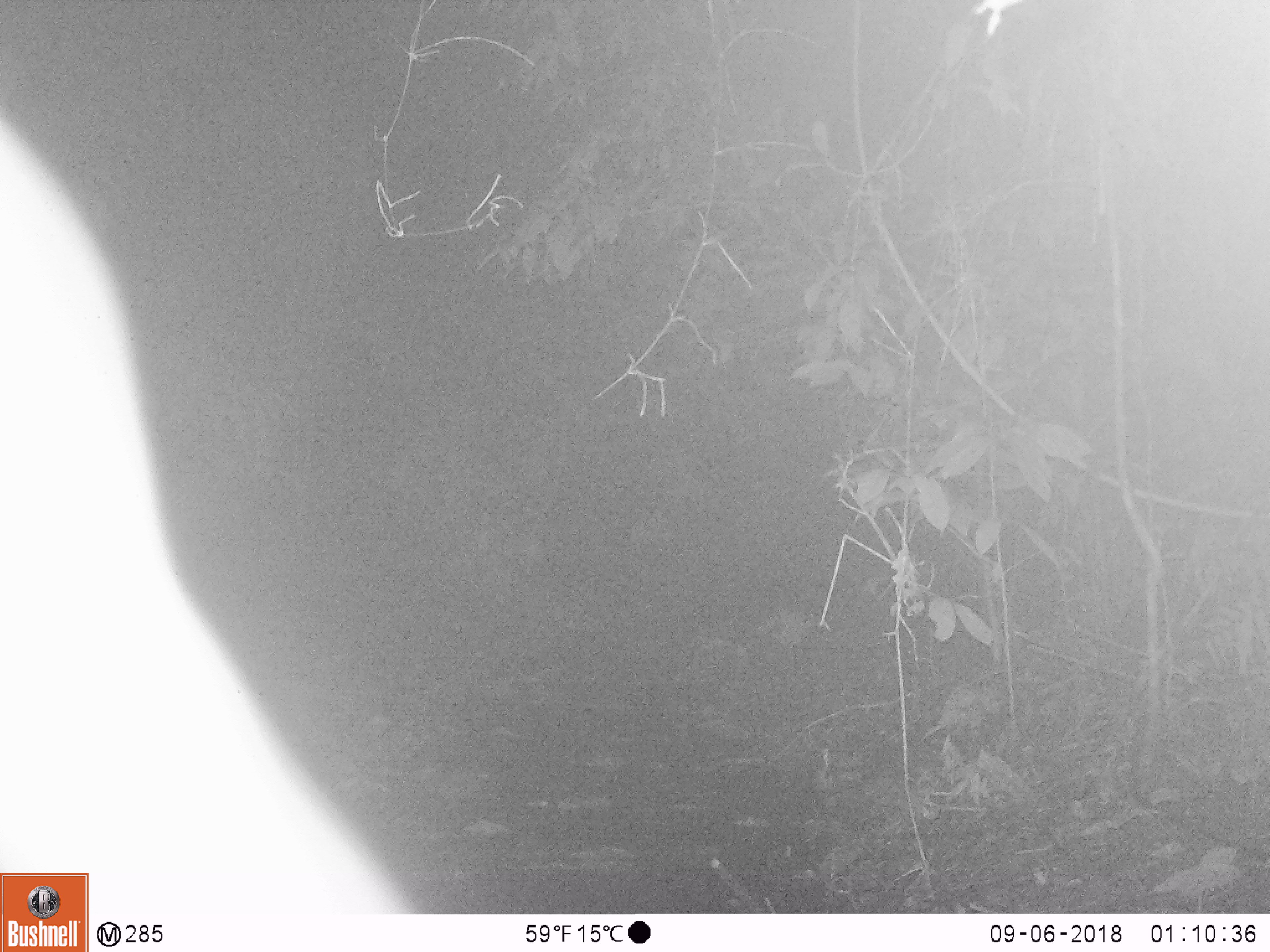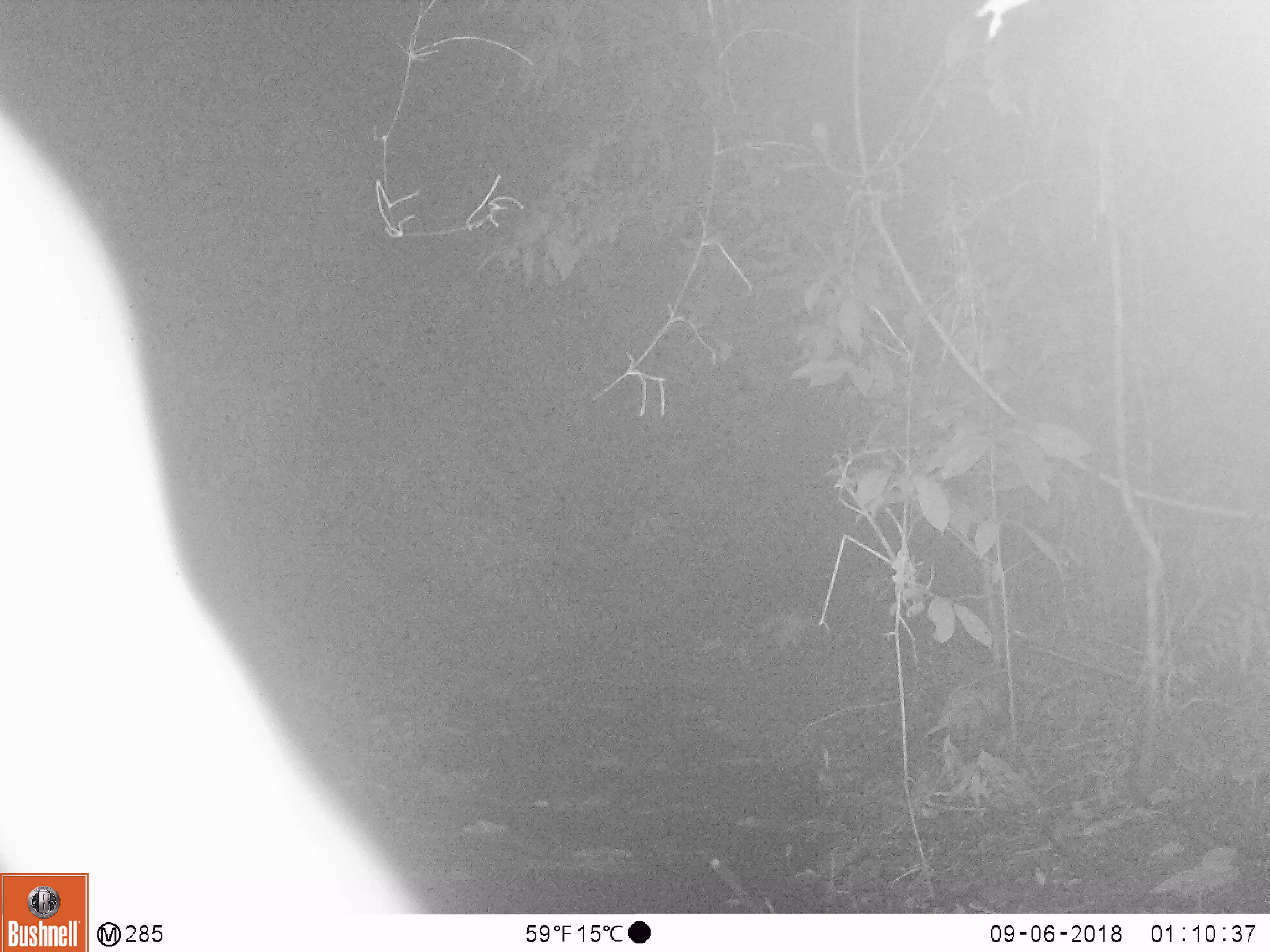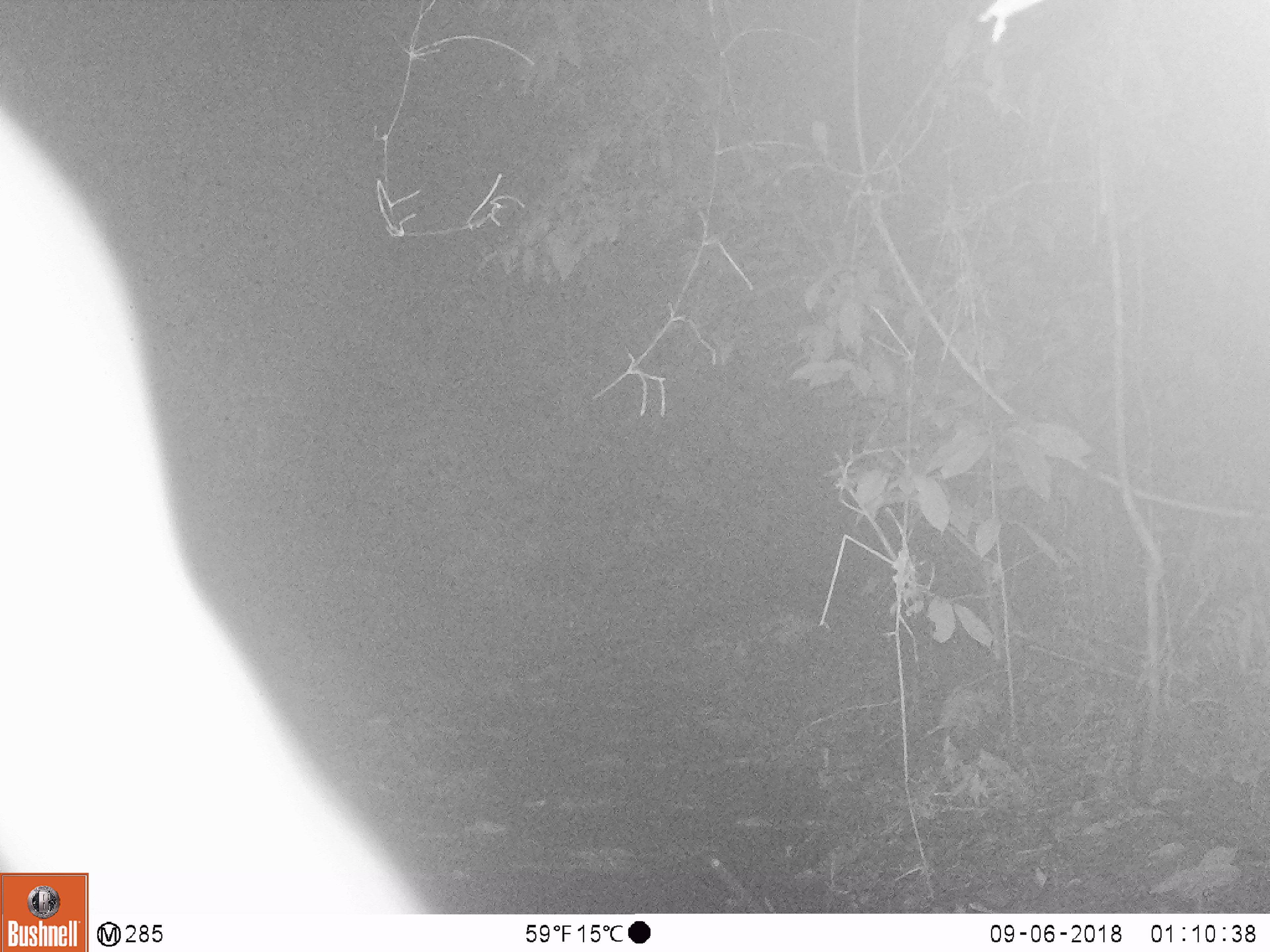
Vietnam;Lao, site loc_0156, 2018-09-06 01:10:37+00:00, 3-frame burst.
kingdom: Animalia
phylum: Chordata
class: Mammalia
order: Artiodactyla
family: Cervidae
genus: Muntiacus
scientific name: Muntiacus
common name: muntjacs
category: unidentified muntjac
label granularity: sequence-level